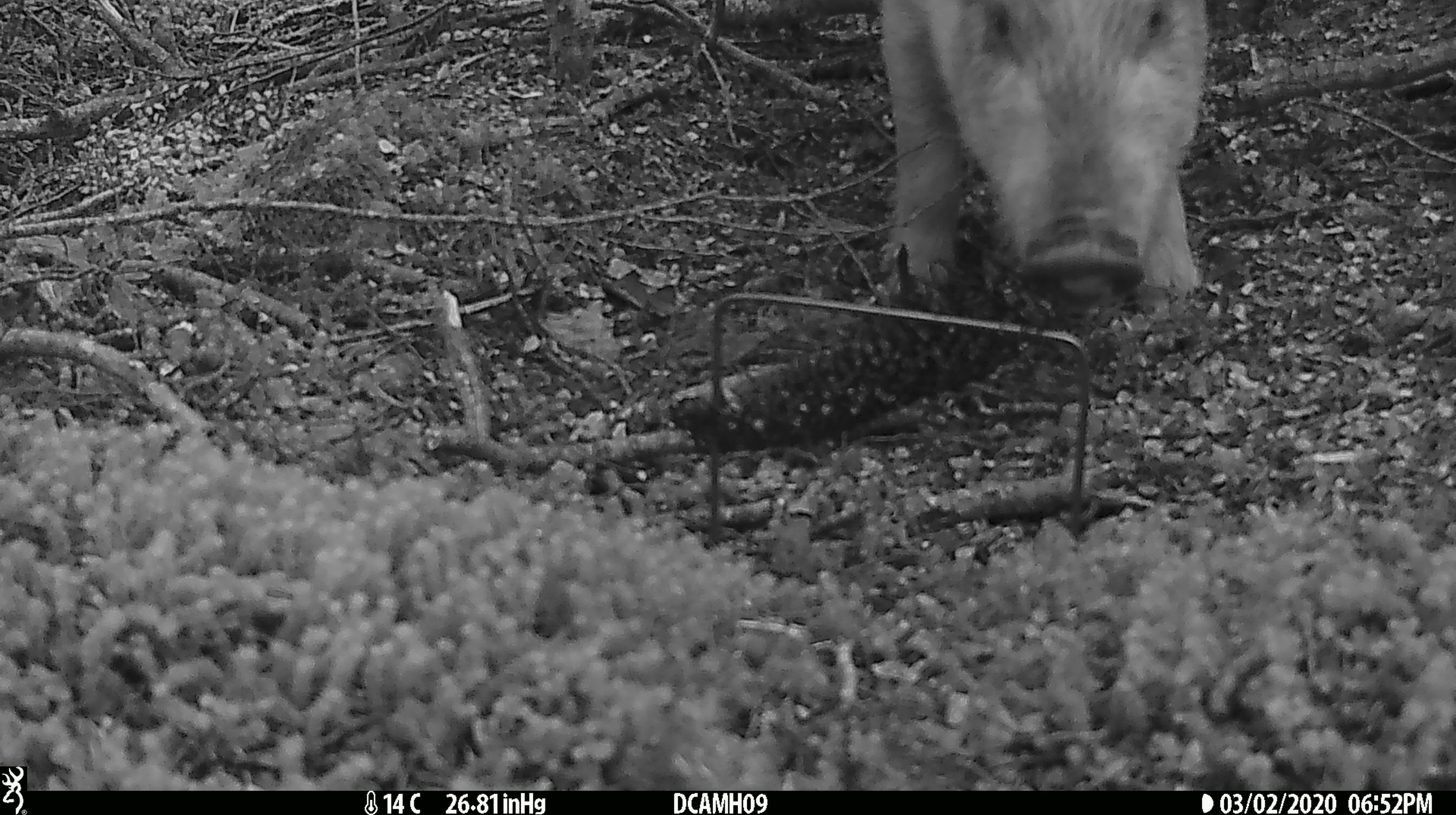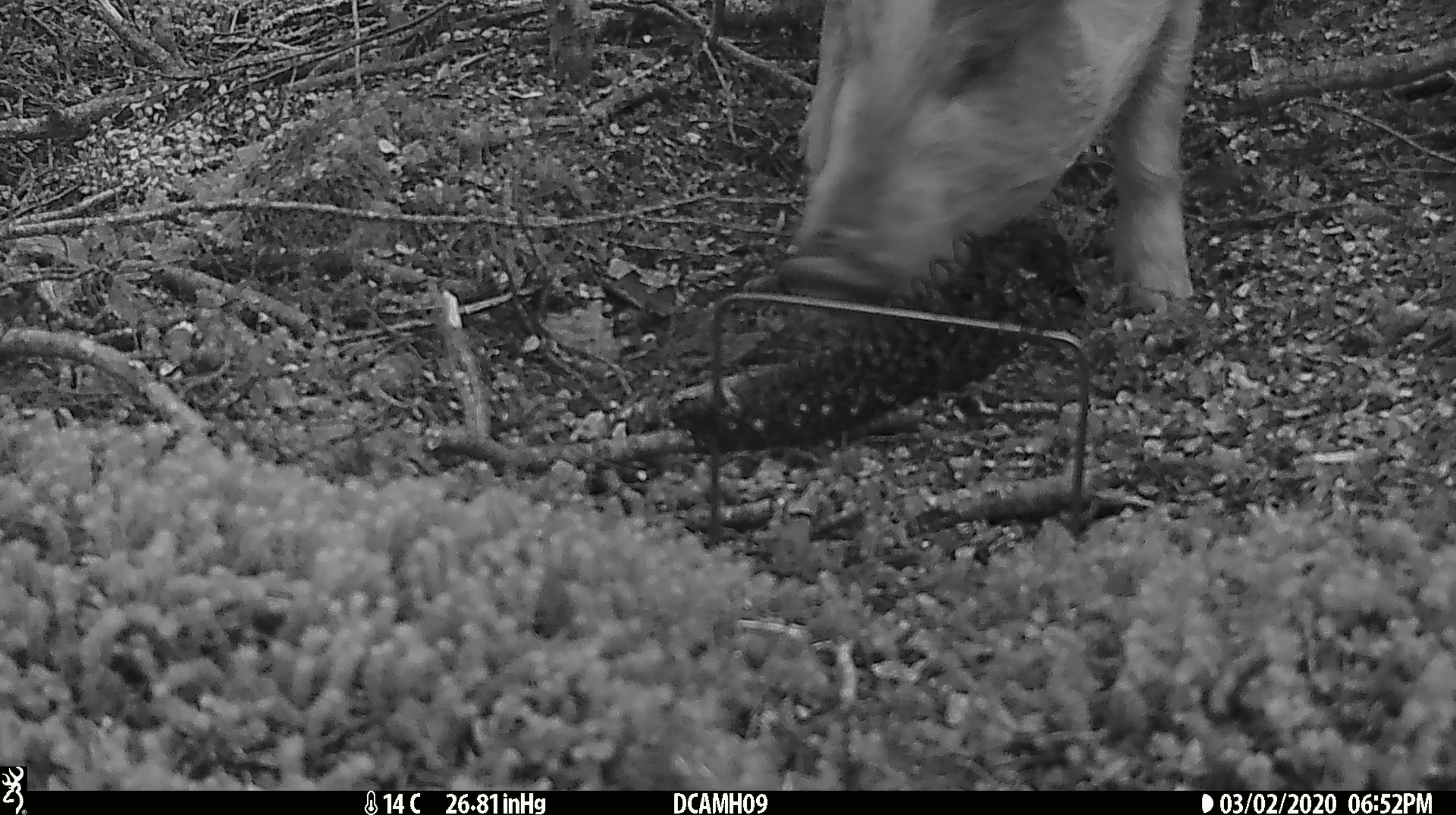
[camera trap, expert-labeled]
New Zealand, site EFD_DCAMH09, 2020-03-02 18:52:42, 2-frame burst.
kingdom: Animalia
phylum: Chordata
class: Mammalia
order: Artiodactyla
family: Suidae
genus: Sus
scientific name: Sus scrofa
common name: pig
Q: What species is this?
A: Pig (Sus scrofa).